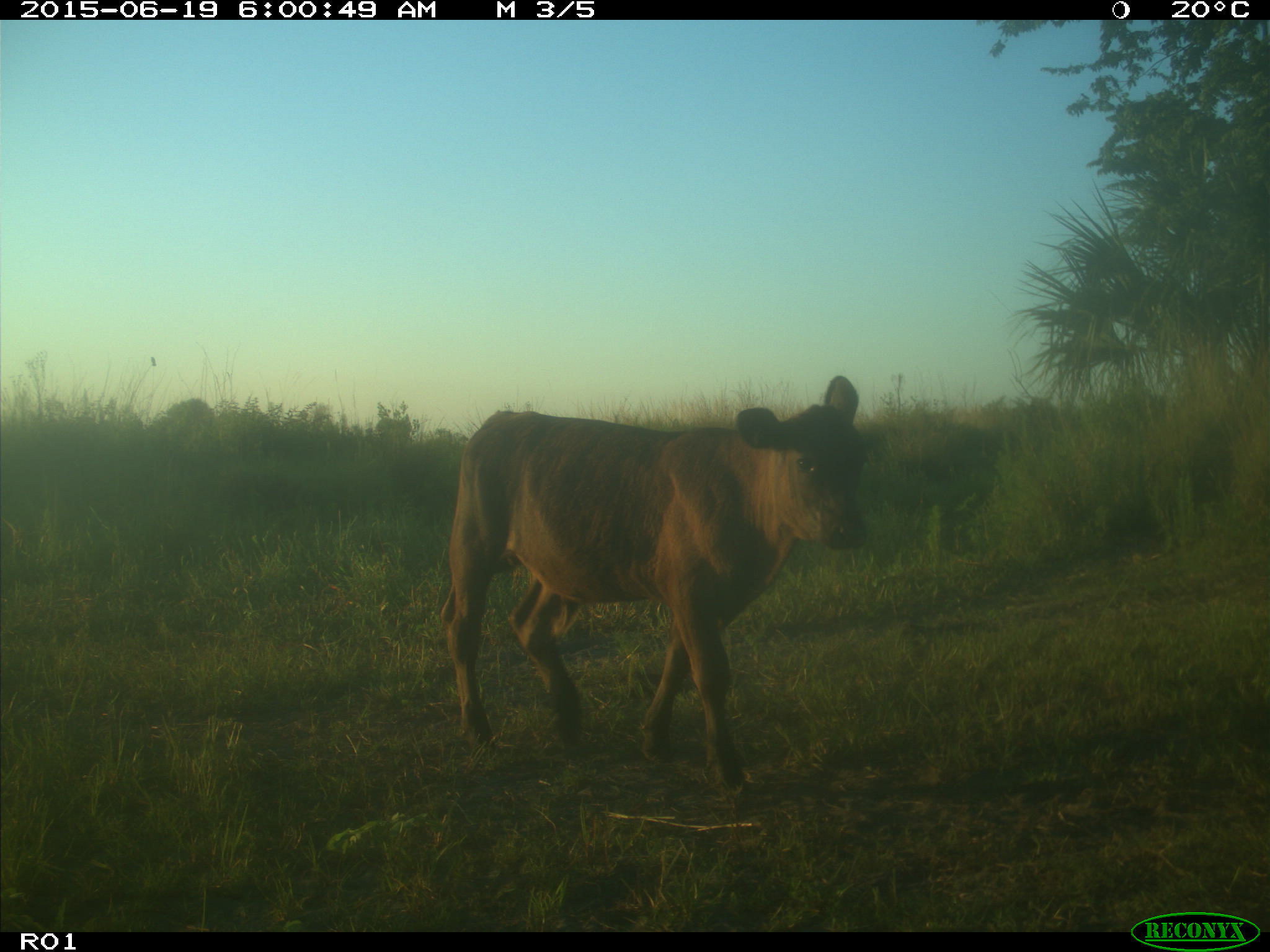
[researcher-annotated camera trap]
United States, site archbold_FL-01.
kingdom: Animalia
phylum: Chordata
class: Mammalia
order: Artiodactyla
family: Bovidae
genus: Bos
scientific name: Bos taurus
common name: domestic cow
Bos taurus (domestic cow).